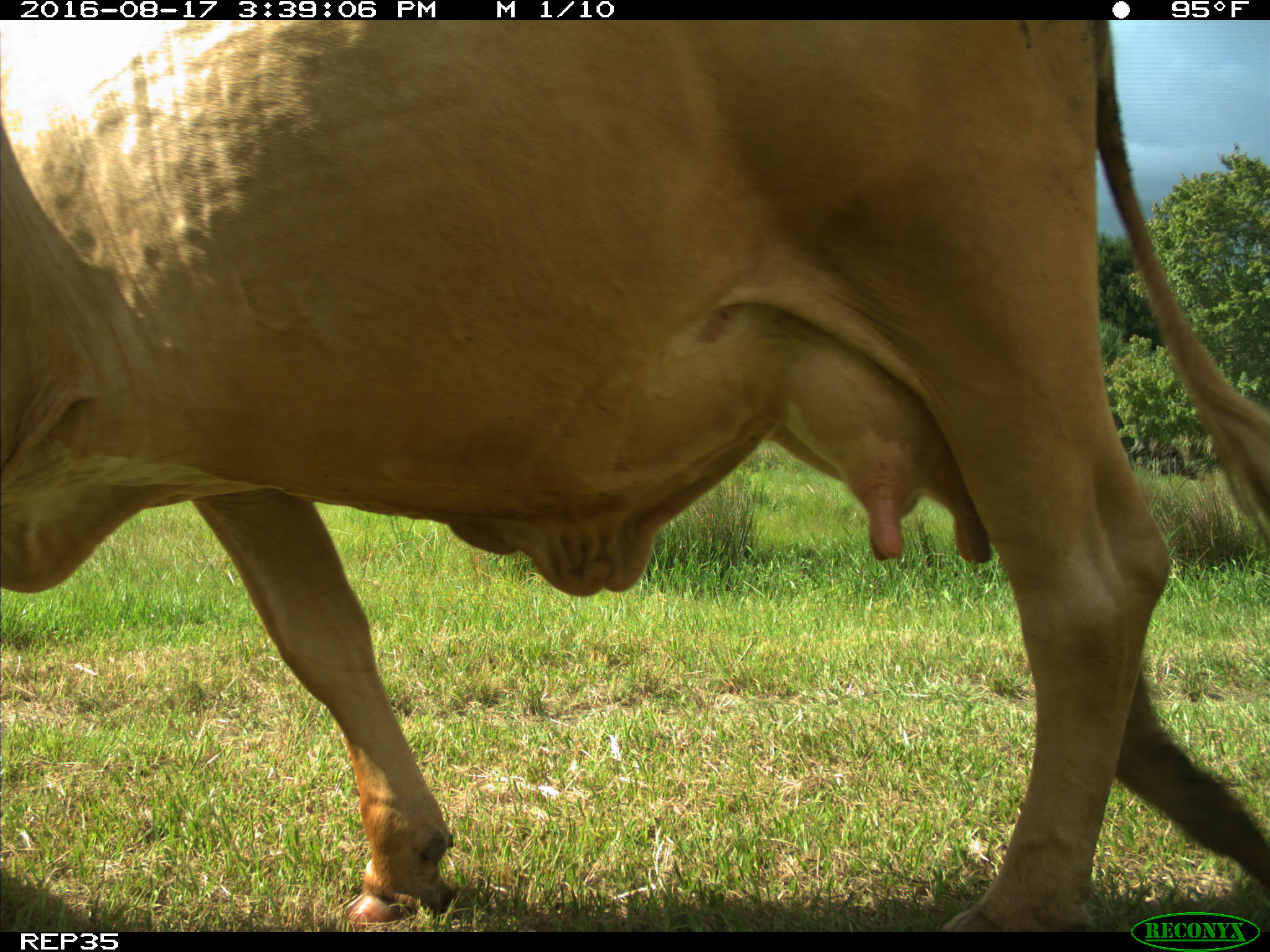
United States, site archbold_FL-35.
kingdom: Animalia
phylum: Chordata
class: Mammalia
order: Artiodactyla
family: Bovidae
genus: Bos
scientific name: Bos taurus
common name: domestic cow